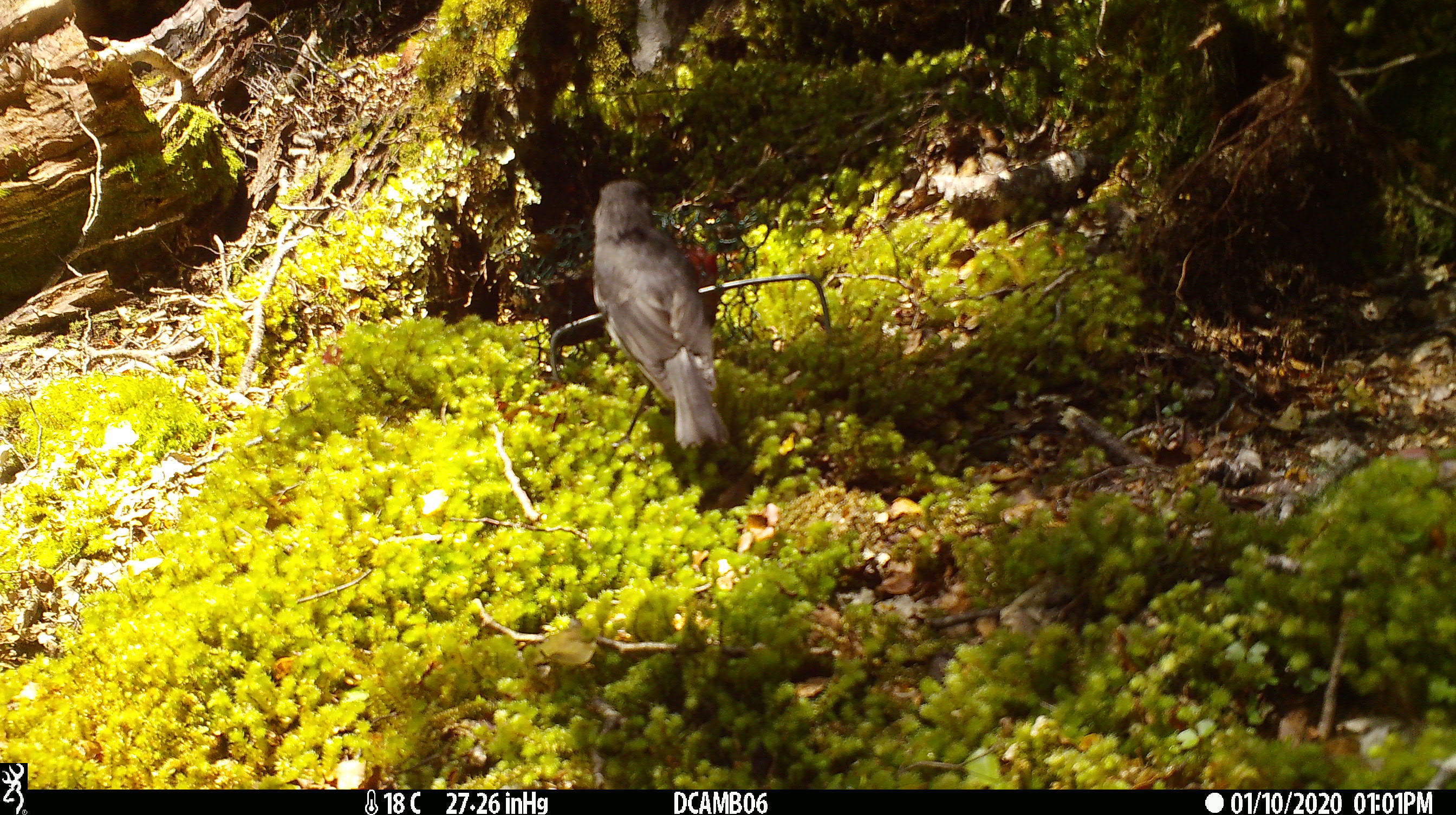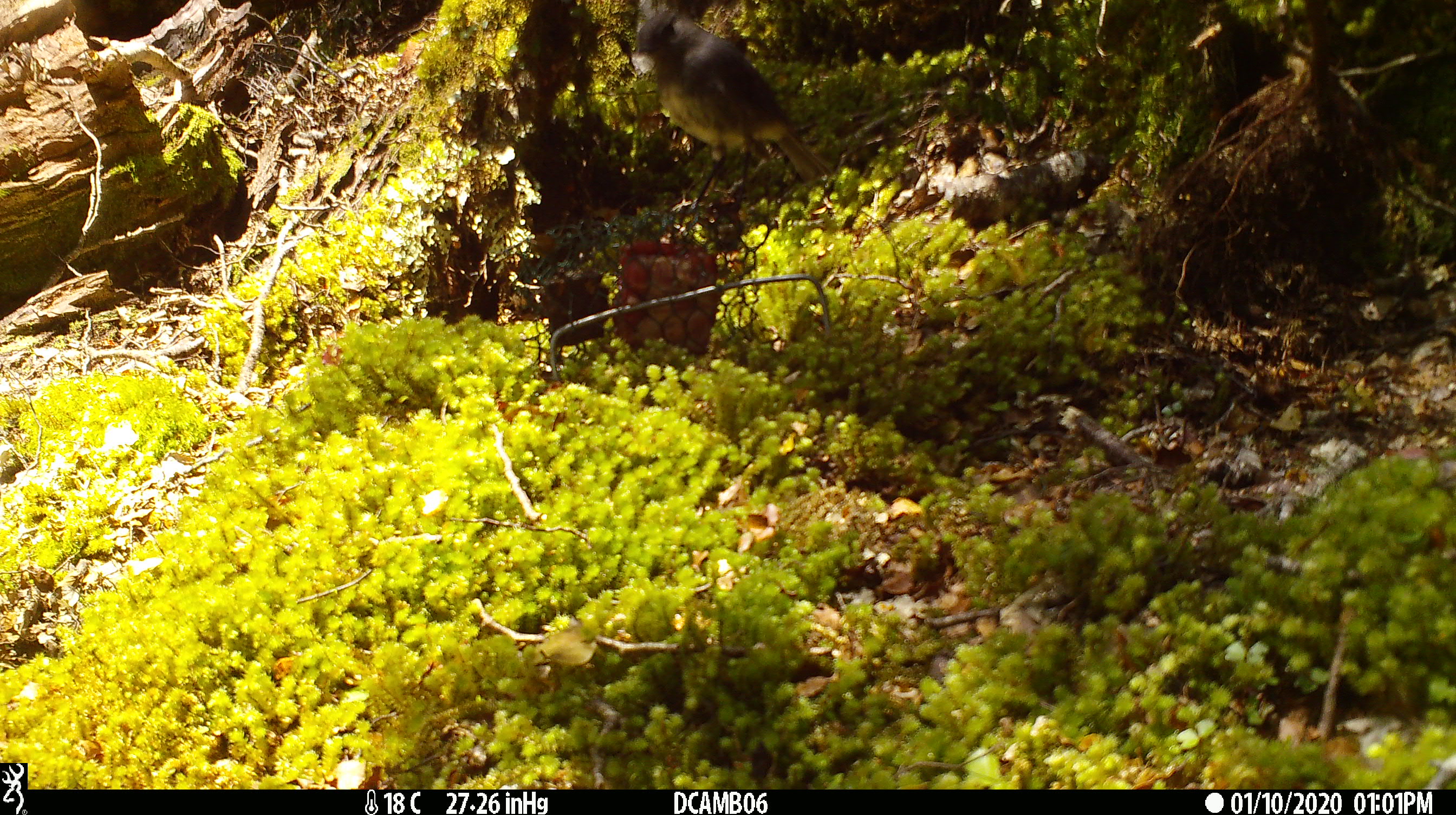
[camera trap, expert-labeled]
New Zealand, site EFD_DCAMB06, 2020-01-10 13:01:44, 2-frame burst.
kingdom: Animalia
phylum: Chordata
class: Aves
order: Passeriformes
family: Petroicidae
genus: Petroica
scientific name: Petroica australis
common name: new zealand robin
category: robin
Robin (new zealand robin) (Petroica australis).